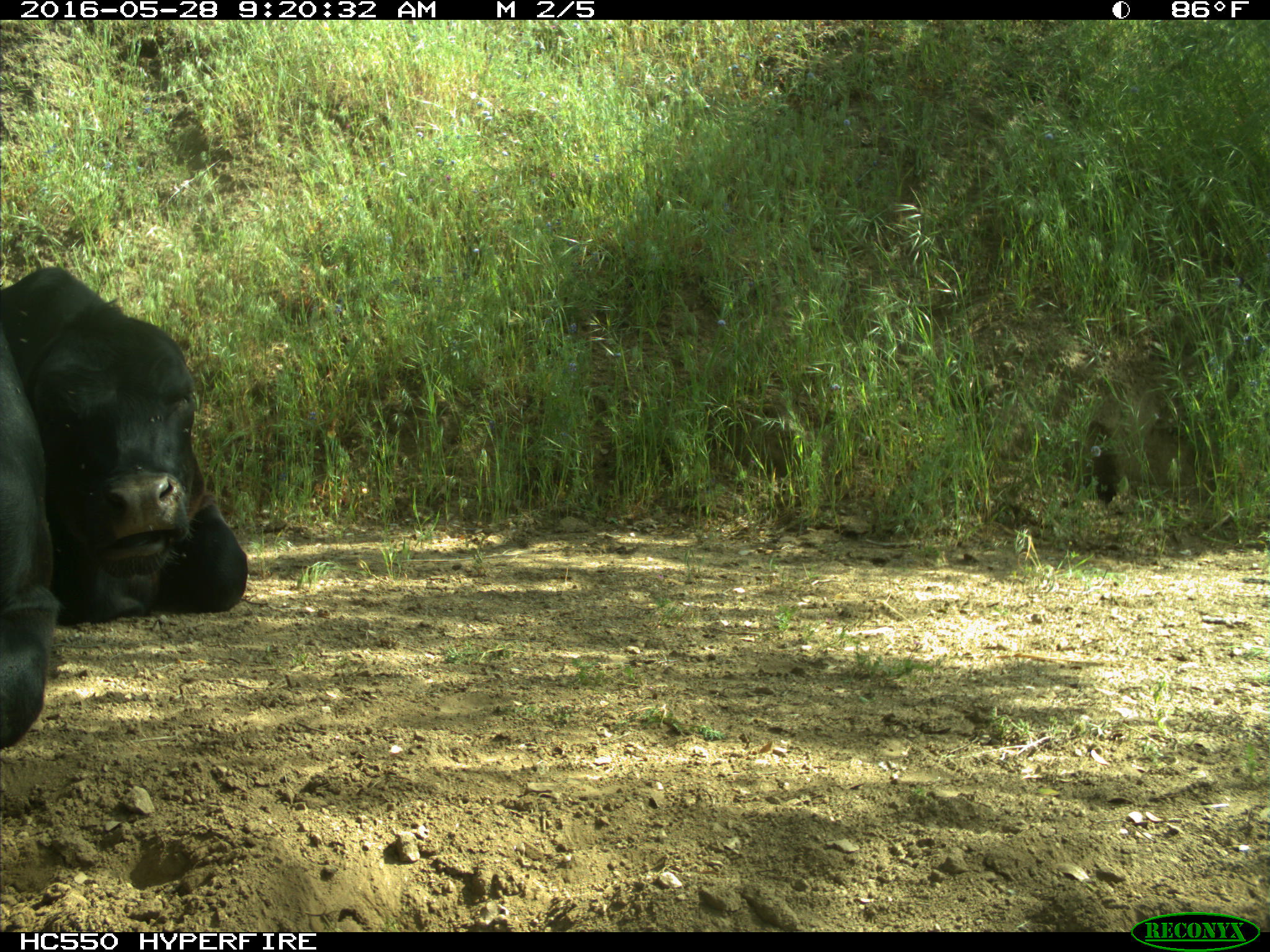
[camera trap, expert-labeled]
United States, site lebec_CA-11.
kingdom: Animalia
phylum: Chordata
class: Mammalia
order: Artiodactyla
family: Bovidae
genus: Bos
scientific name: Bos taurus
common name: domestic cow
Bos taurus (domestic cow).